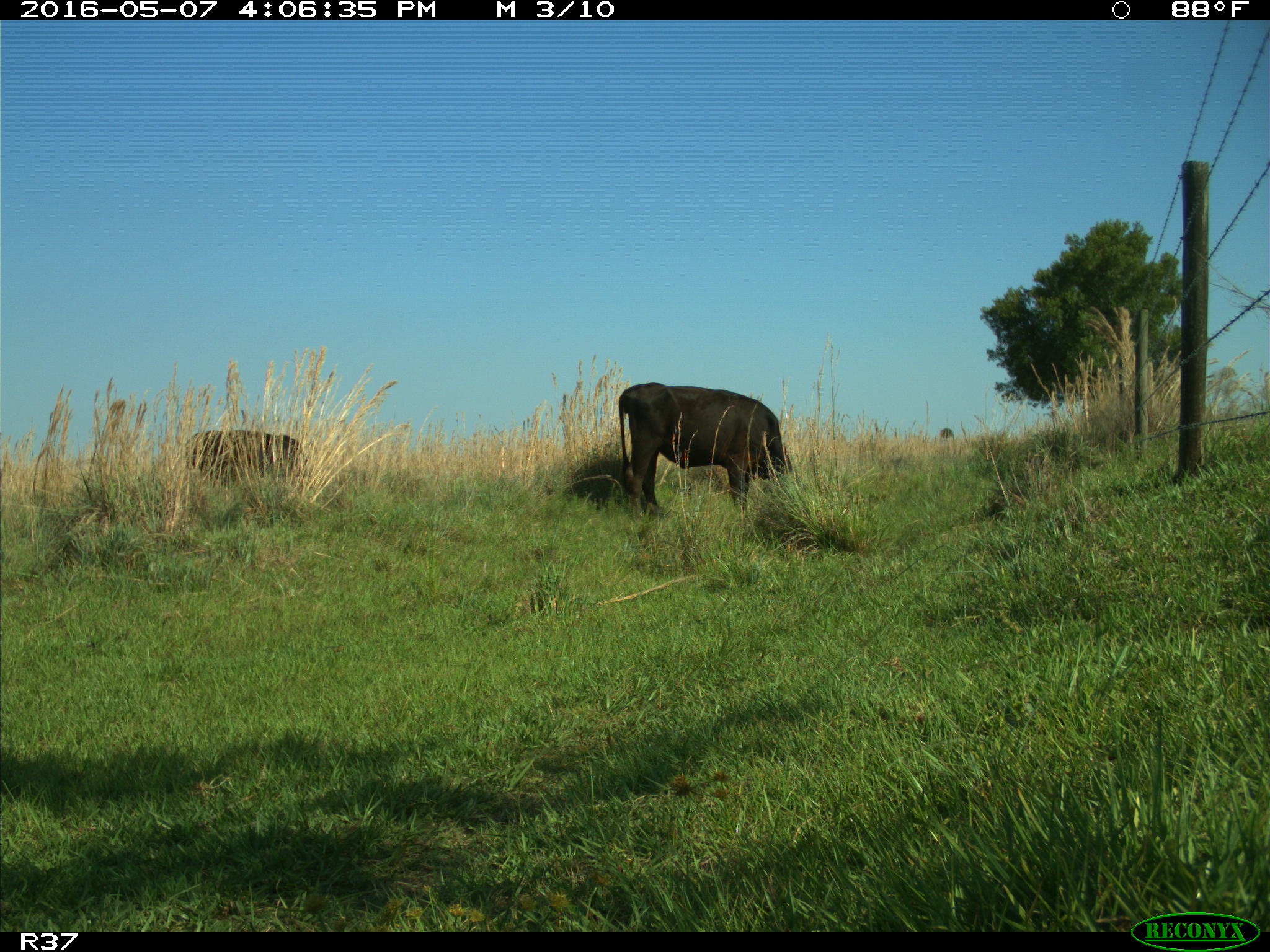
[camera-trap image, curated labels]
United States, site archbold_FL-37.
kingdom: Animalia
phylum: Chordata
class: Mammalia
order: Artiodactyla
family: Bovidae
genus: Bos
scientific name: Bos taurus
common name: domestic cow